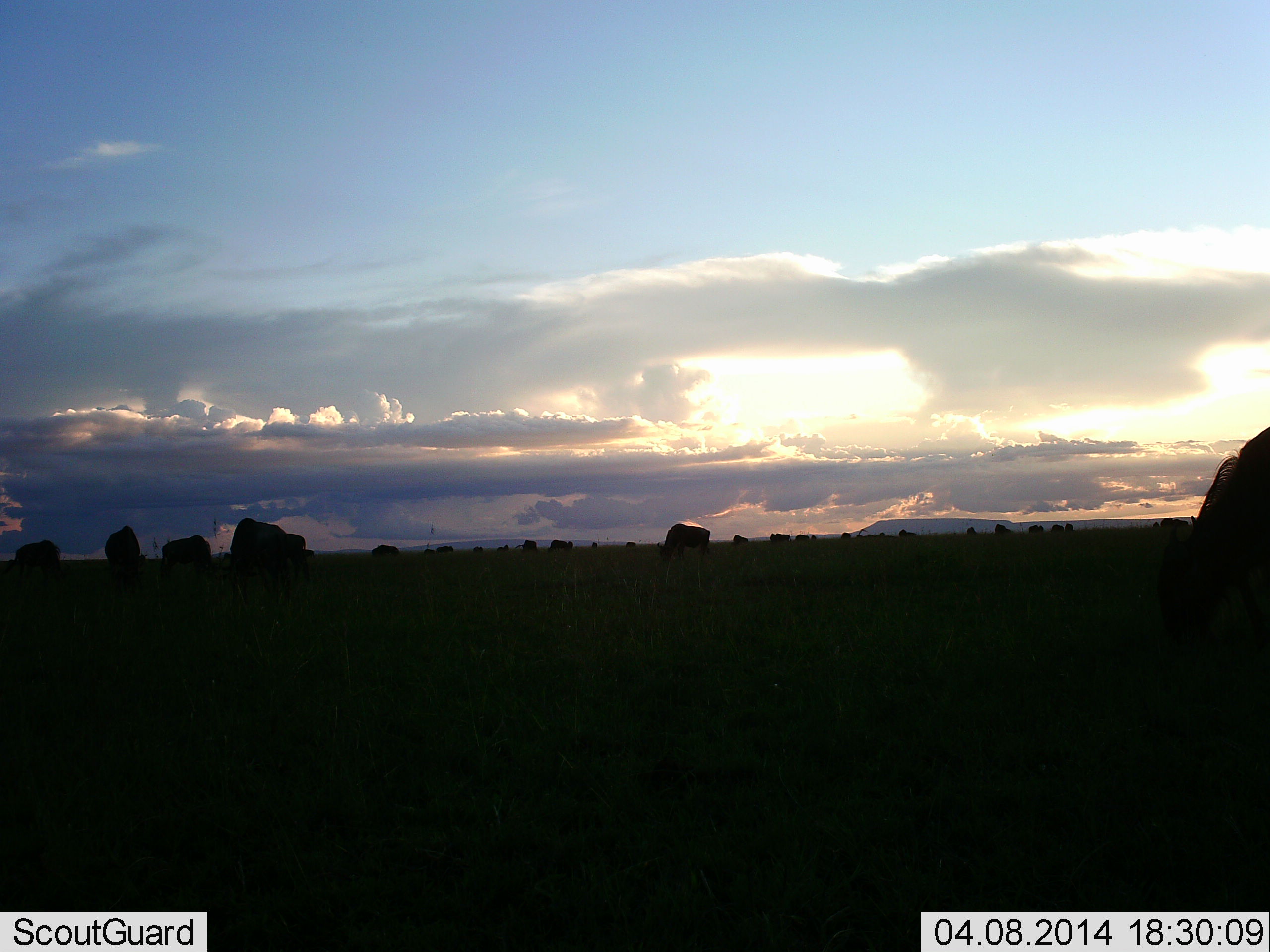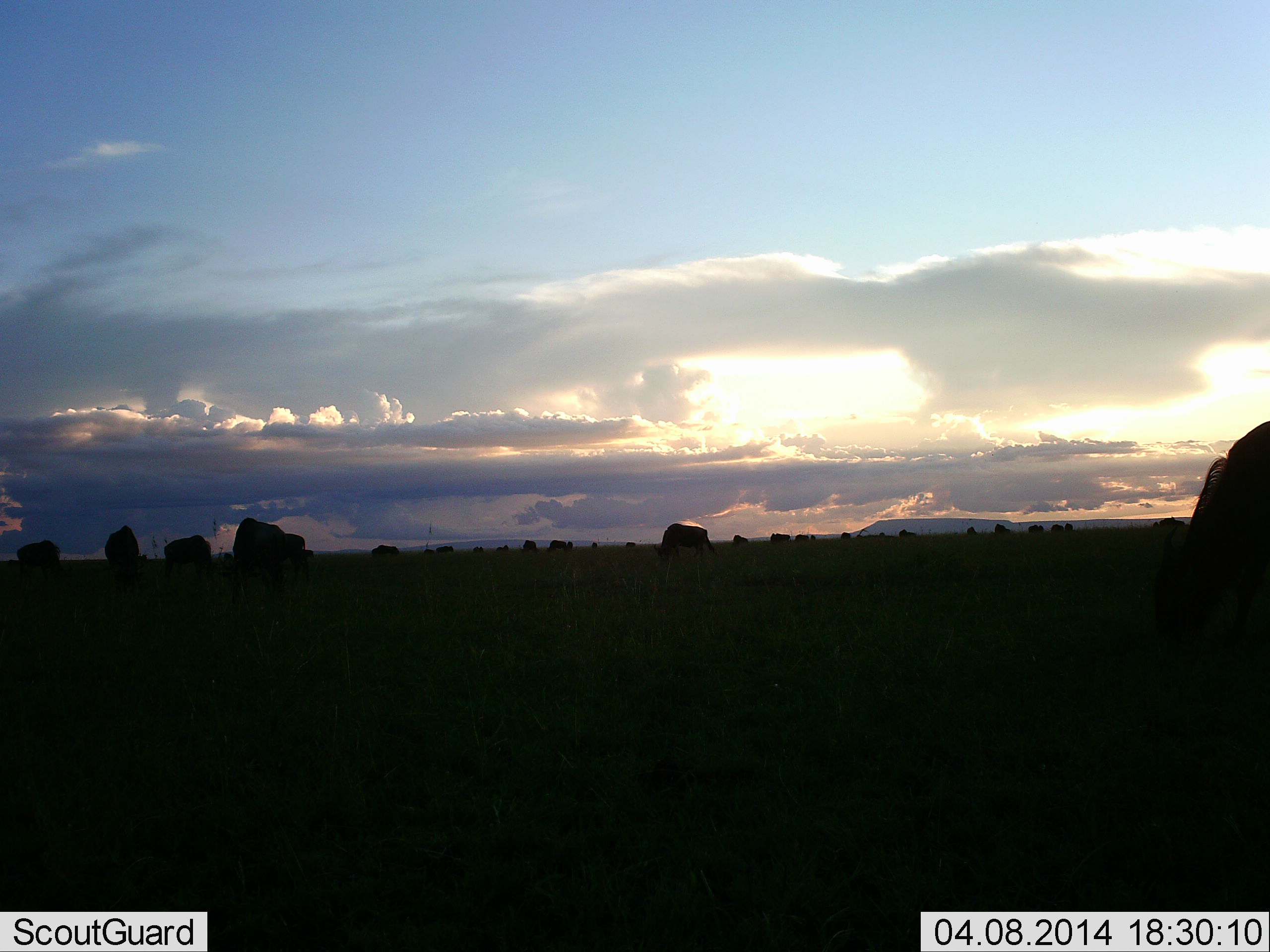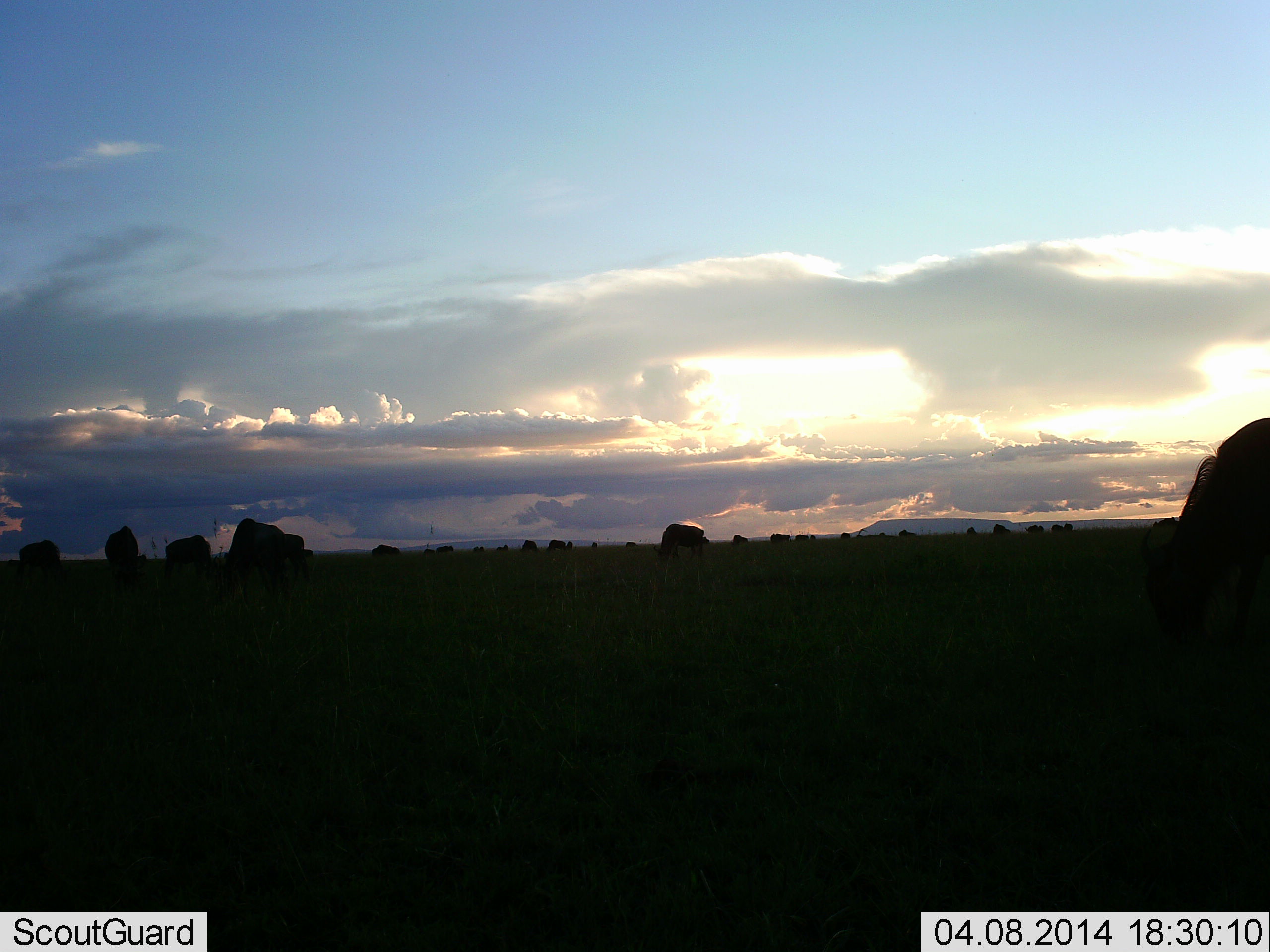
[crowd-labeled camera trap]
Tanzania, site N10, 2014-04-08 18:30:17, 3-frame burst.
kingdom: Animalia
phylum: Chordata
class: Mammalia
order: Artiodactyla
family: Bovidae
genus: Connochaetes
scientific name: Connochaetes taurinus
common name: blue wildebeest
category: wildebeest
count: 11-50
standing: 70%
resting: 0%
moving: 30%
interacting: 10%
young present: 0%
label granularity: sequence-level